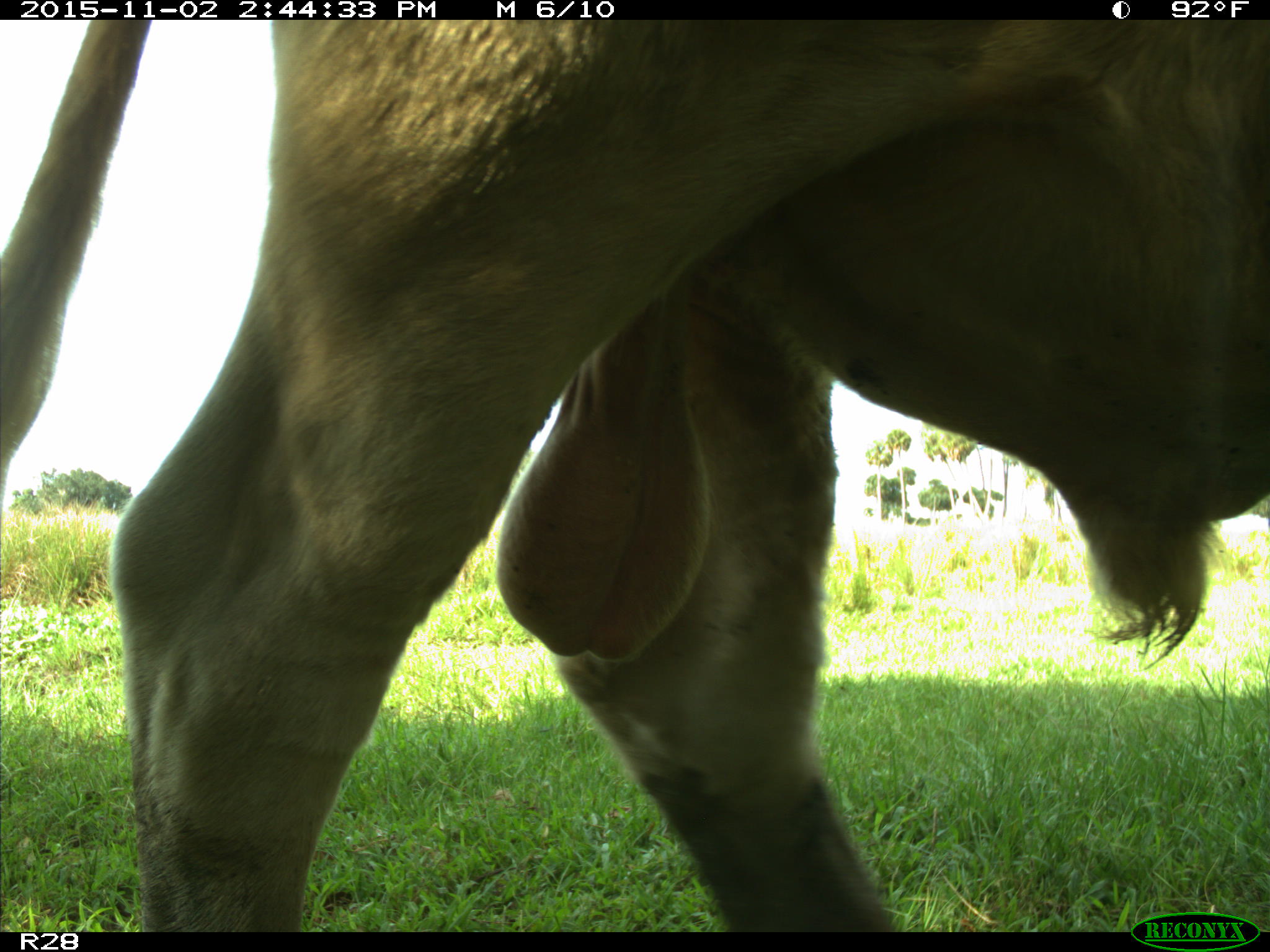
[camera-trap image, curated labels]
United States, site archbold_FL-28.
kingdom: Animalia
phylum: Chordata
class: Mammalia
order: Artiodactyla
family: Bovidae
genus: Bos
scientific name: Bos taurus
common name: domestic cow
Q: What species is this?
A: Bos taurus (domestic cow).